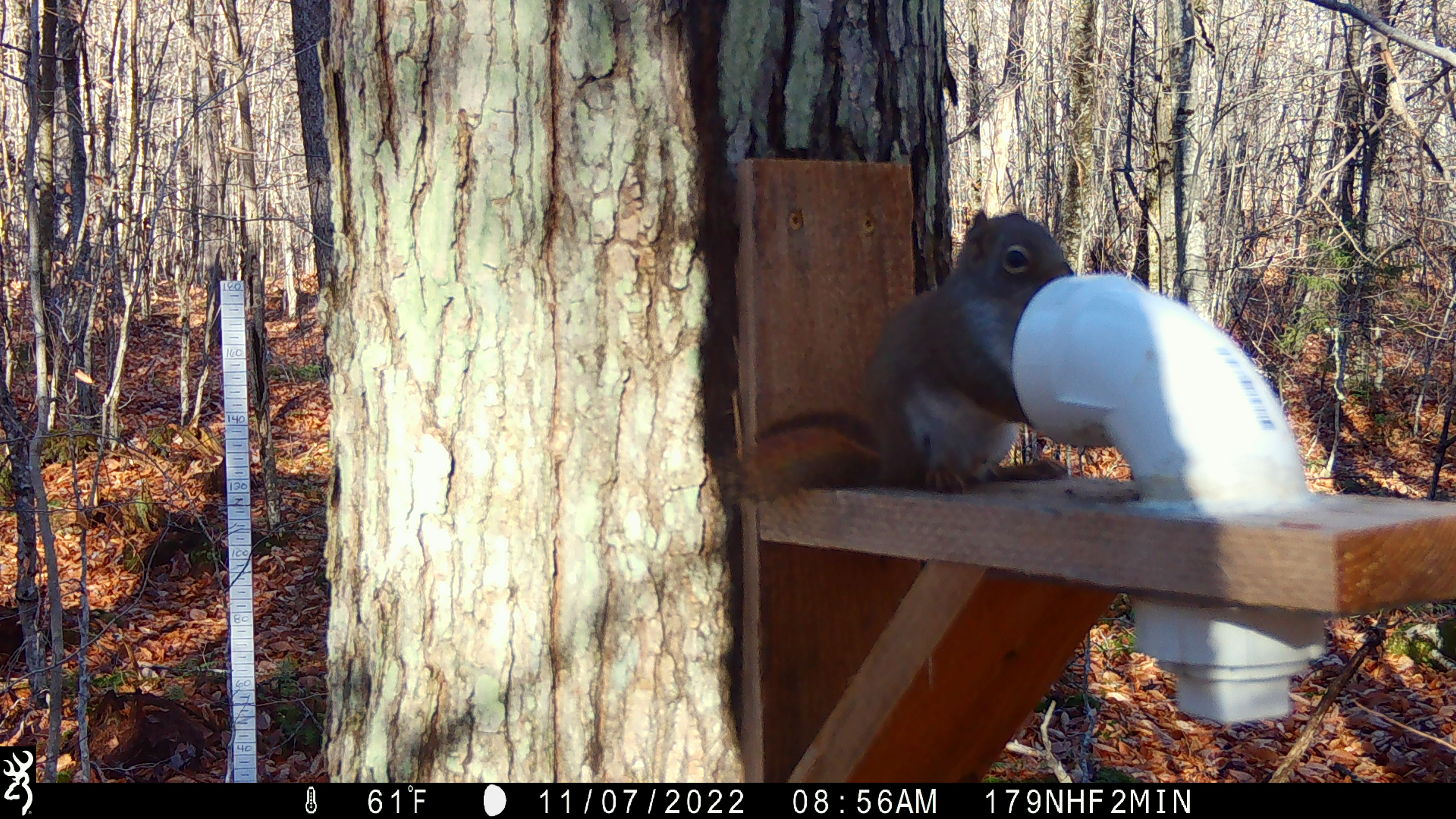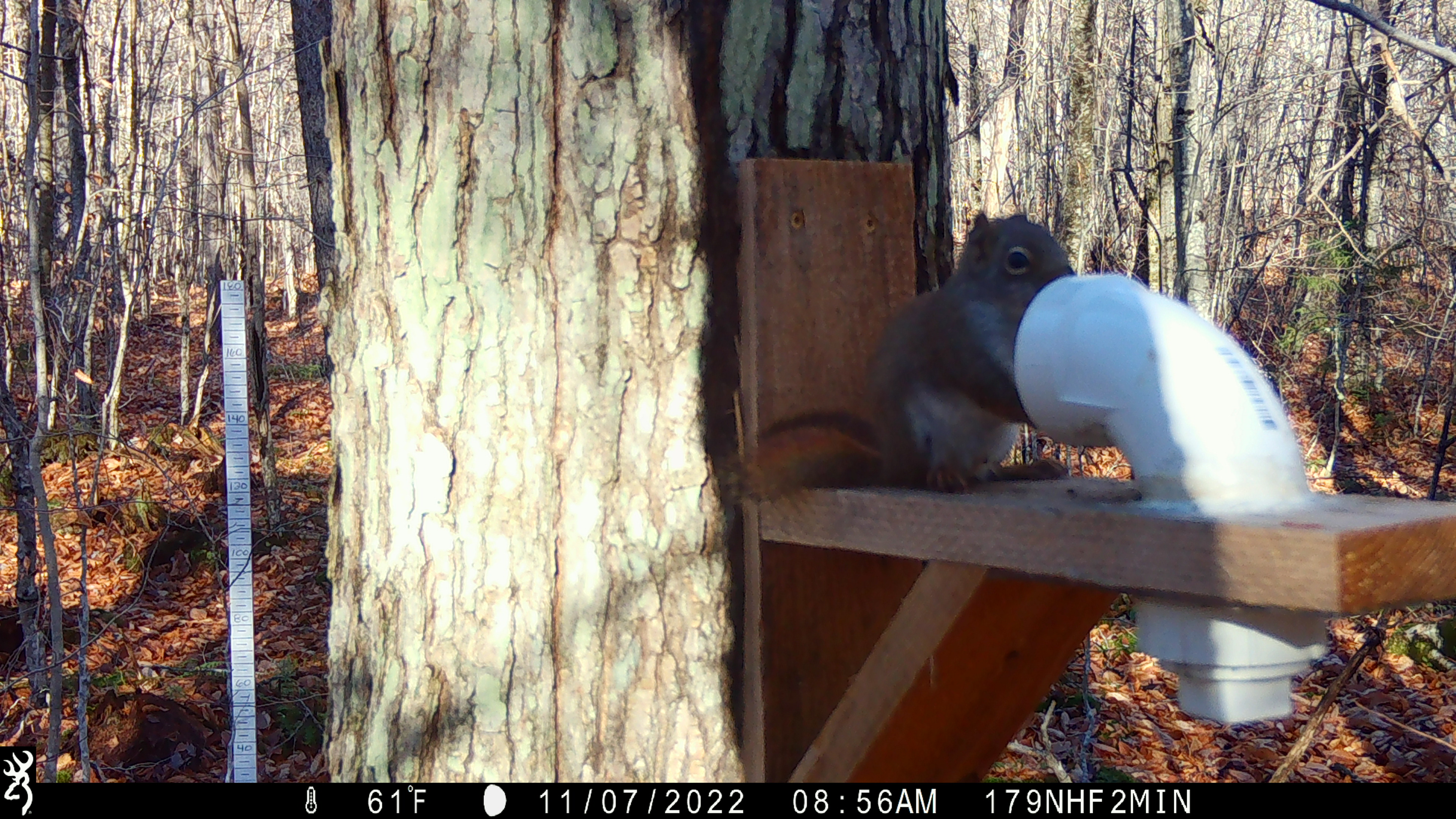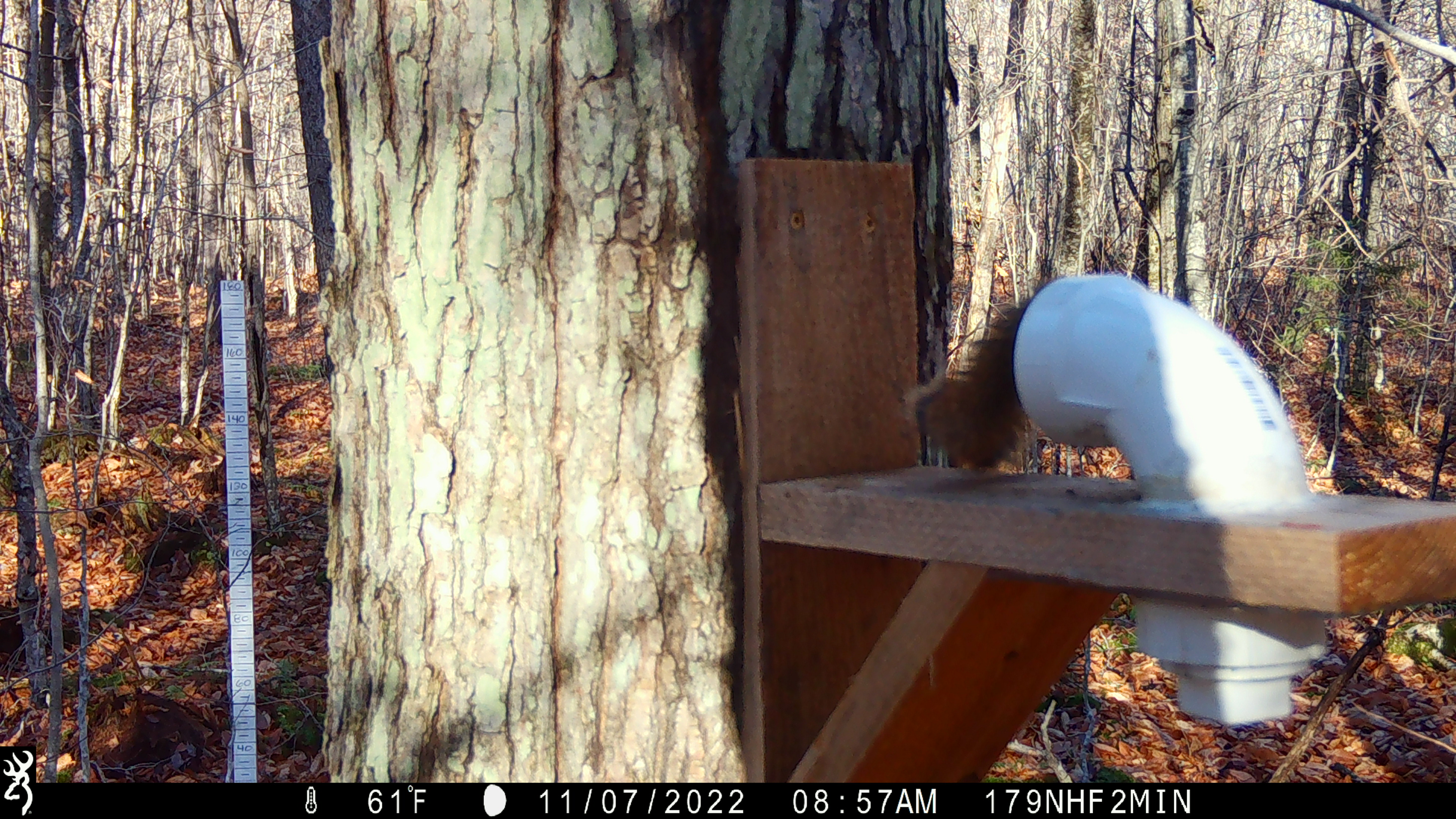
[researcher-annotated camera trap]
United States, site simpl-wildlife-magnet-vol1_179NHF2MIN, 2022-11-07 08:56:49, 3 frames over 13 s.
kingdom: Animalia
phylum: Chordata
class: Mammalia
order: Rodentia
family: Sciuridae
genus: Tamiasciurus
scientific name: Tamiasciurus hudsonicus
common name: red squirrel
Red squirrel (Tamiasciurus hudsonicus).